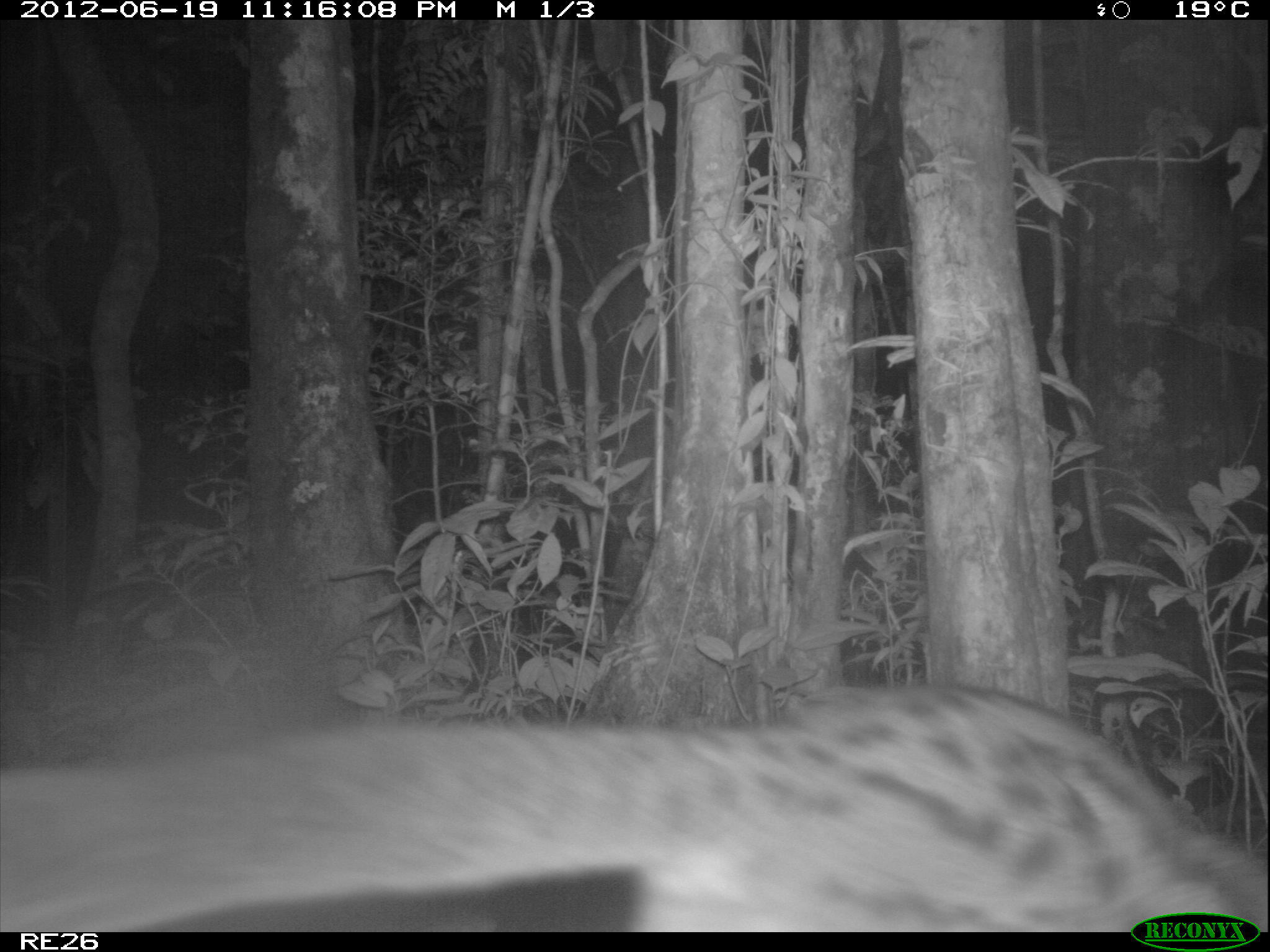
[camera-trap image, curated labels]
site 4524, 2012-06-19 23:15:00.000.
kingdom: Animalia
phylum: Chordata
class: Mammalia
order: Carnivora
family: Eupleridae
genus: Fossa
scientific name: Fossa fossana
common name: fanaloka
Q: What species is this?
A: Fossa fossana (fanaloka).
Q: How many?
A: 1.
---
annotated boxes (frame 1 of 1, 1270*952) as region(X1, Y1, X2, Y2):
fossa fossana: region(1, 674, 1266, 930)